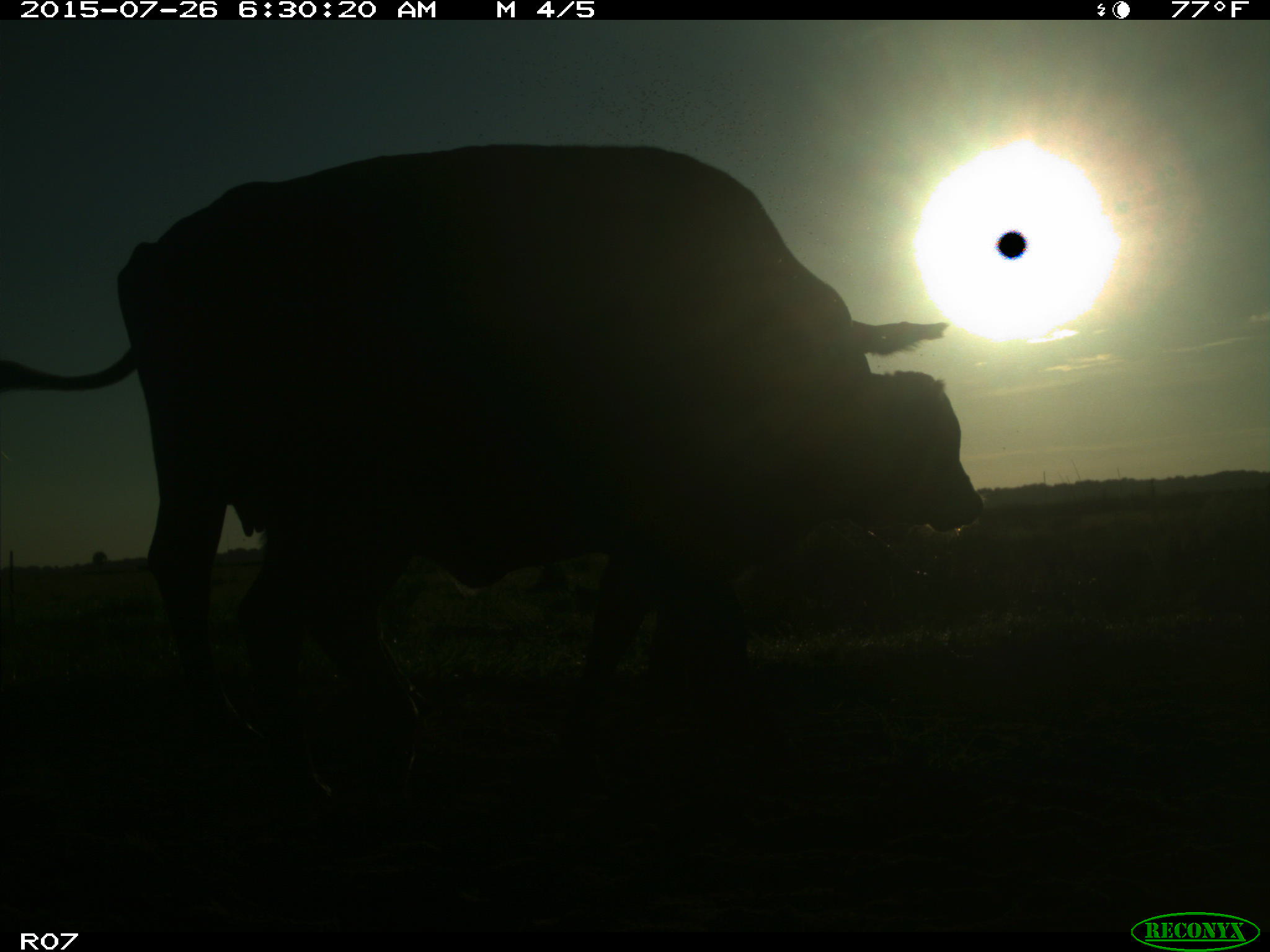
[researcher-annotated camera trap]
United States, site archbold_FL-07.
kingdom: Animalia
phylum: Chordata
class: Mammalia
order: Artiodactyla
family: Bovidae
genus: Bos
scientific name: Bos taurus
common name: domestic cow